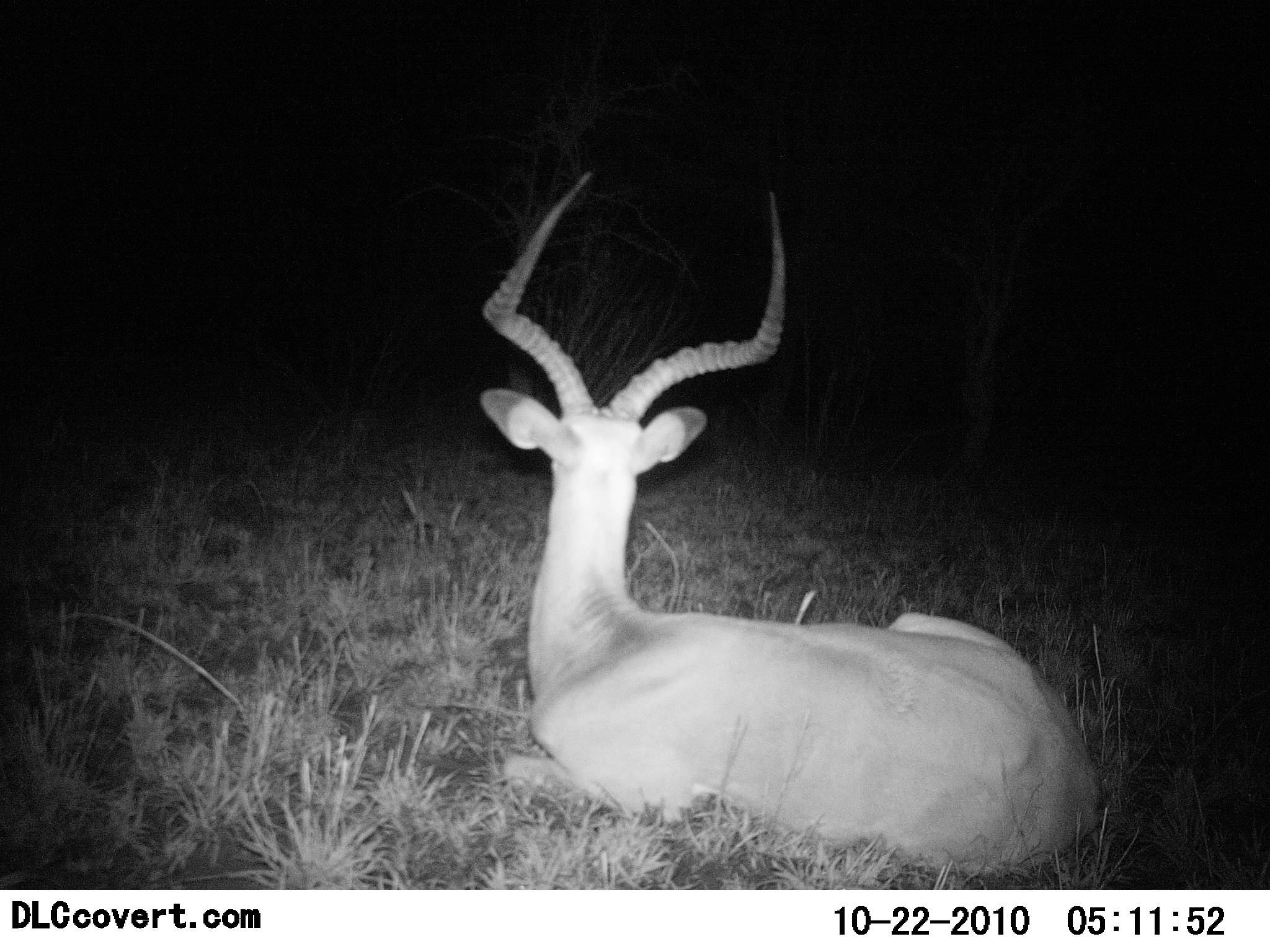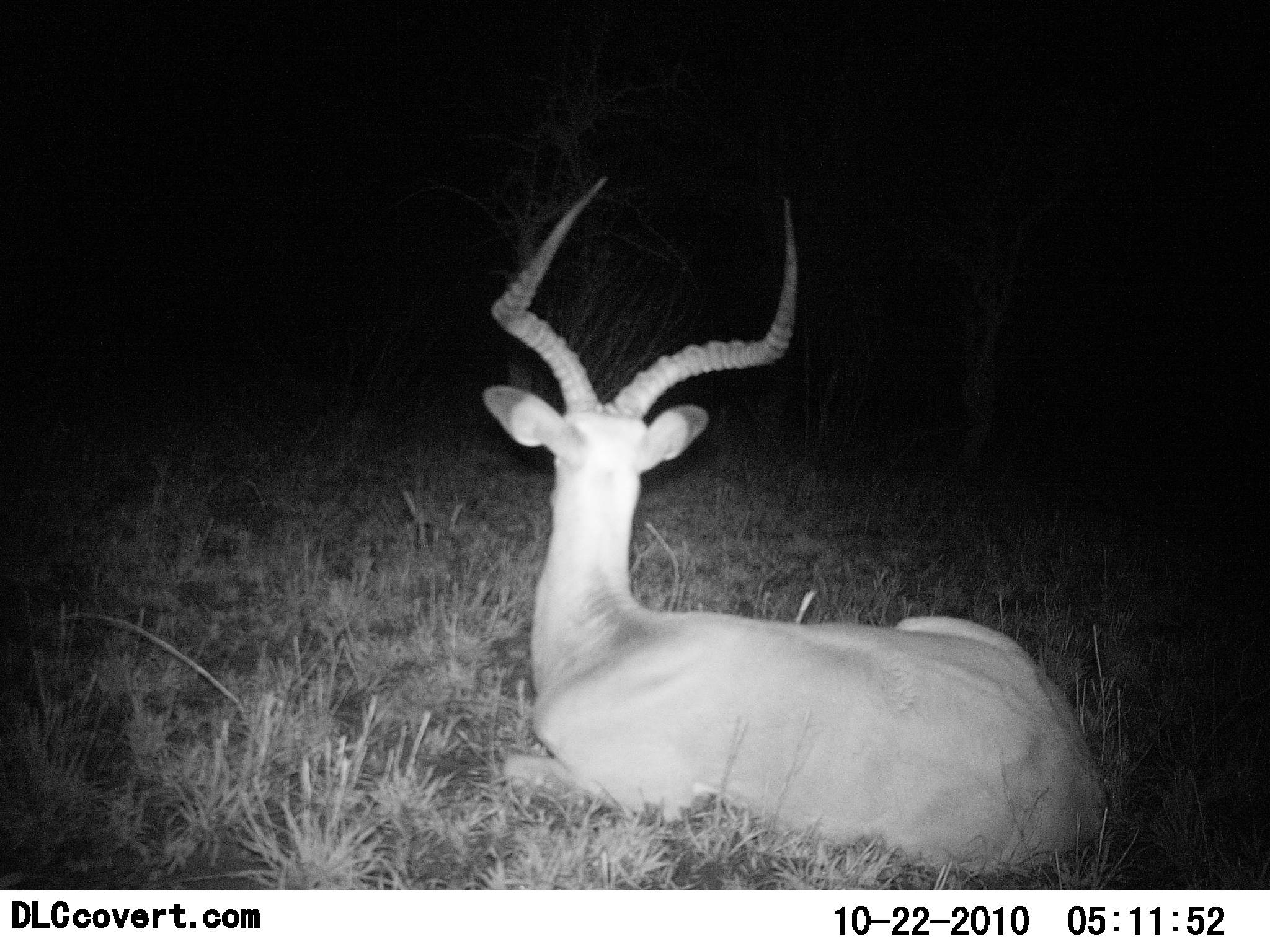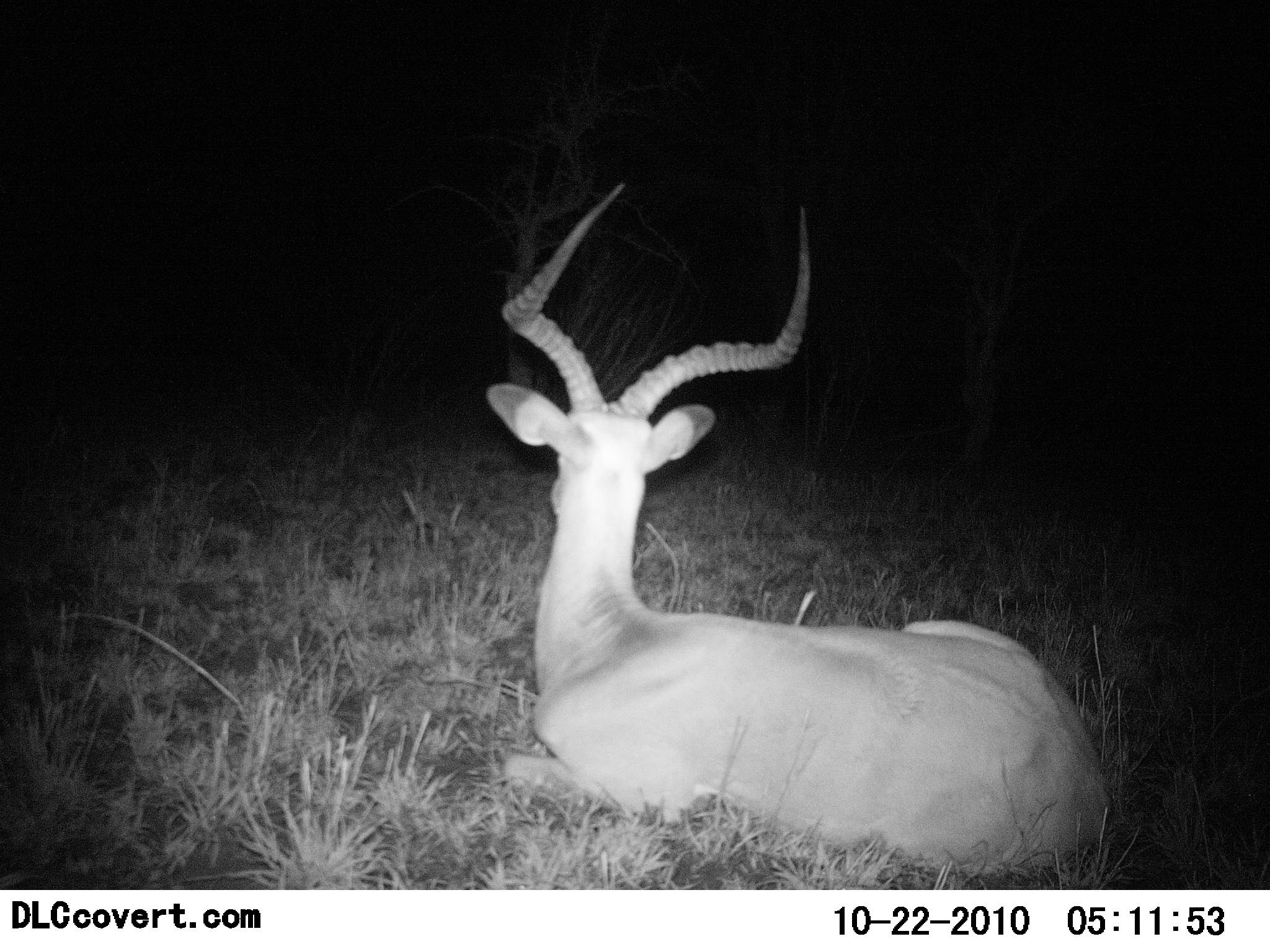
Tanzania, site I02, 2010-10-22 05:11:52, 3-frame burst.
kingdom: Animalia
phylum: Chordata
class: Mammalia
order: Artiodactyla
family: Bovidae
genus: Aepyceros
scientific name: Aepyceros melampus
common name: impala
Impala (Aepyceros melampus), count 1. Behavior (volunteer vote fractions): standing 0%, resting 100%, moving 0%, interacting 0%. Young present (vote fraction): 0%. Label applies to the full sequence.